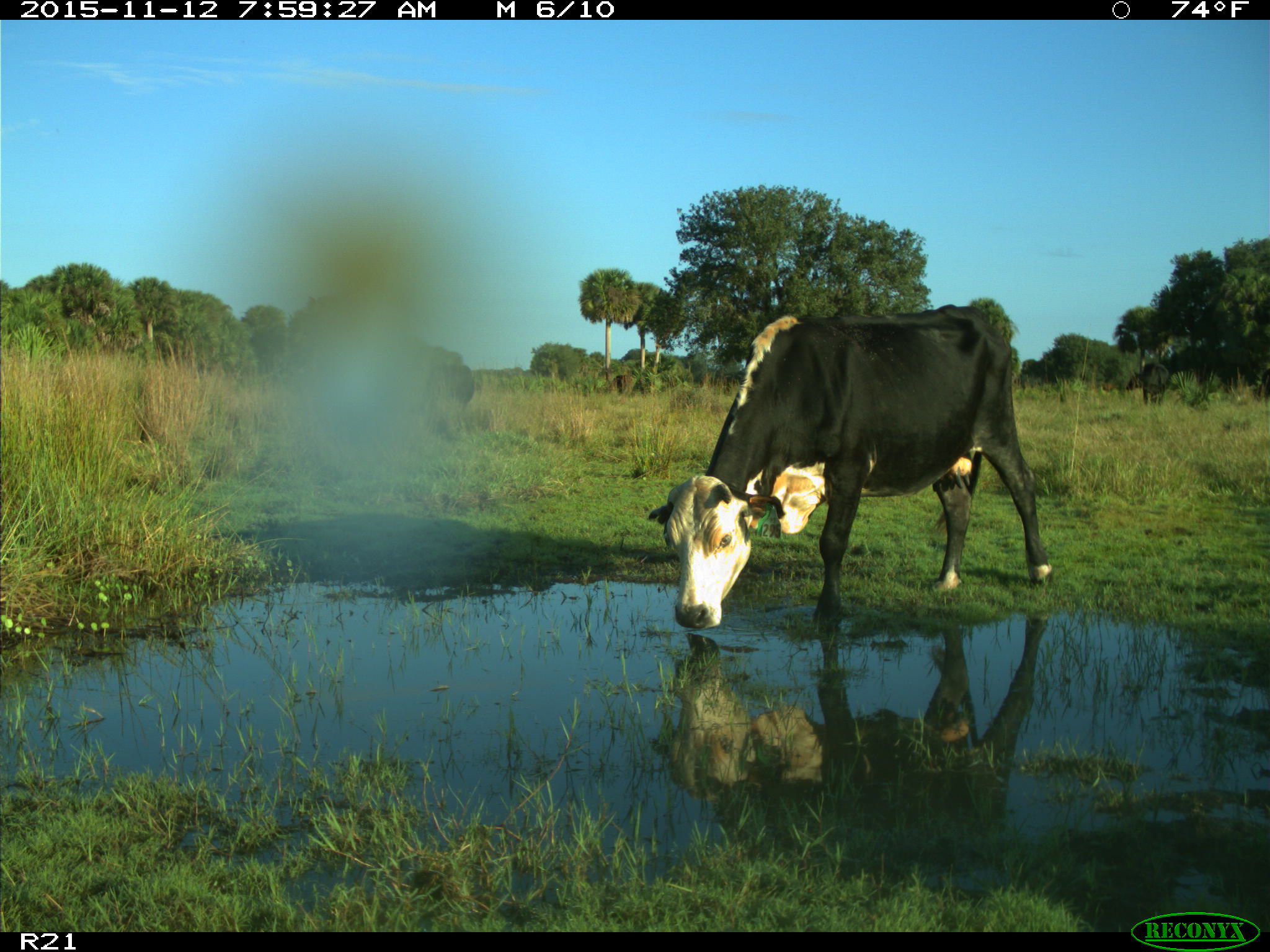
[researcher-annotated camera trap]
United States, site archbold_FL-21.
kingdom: Animalia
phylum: Chordata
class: Mammalia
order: Artiodactyla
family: Bovidae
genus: Bos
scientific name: Bos taurus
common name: domestic cow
Bos taurus (domestic cow).